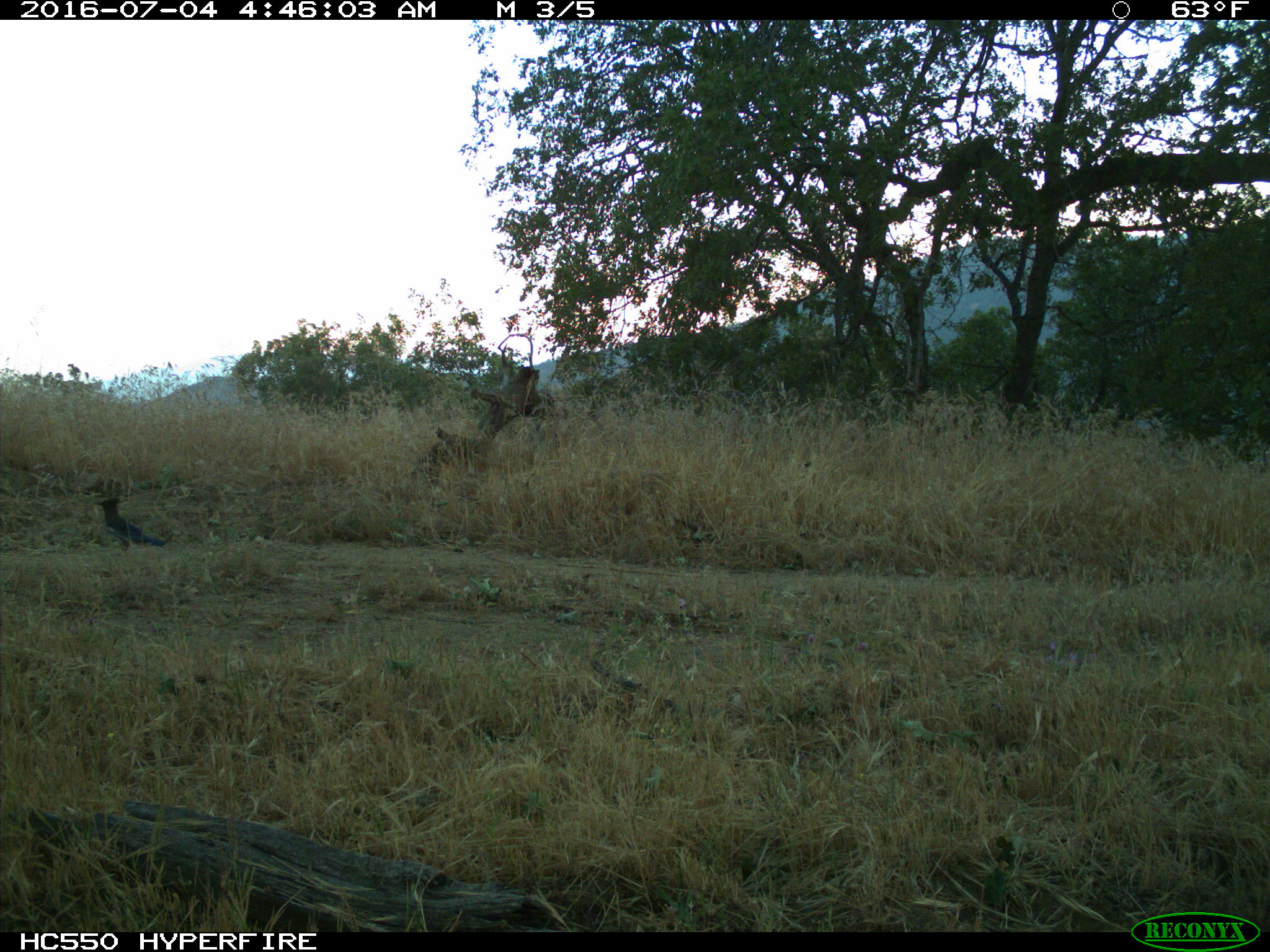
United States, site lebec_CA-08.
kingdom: Animalia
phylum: Chordata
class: Aves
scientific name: Aves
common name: birds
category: unidentified bird